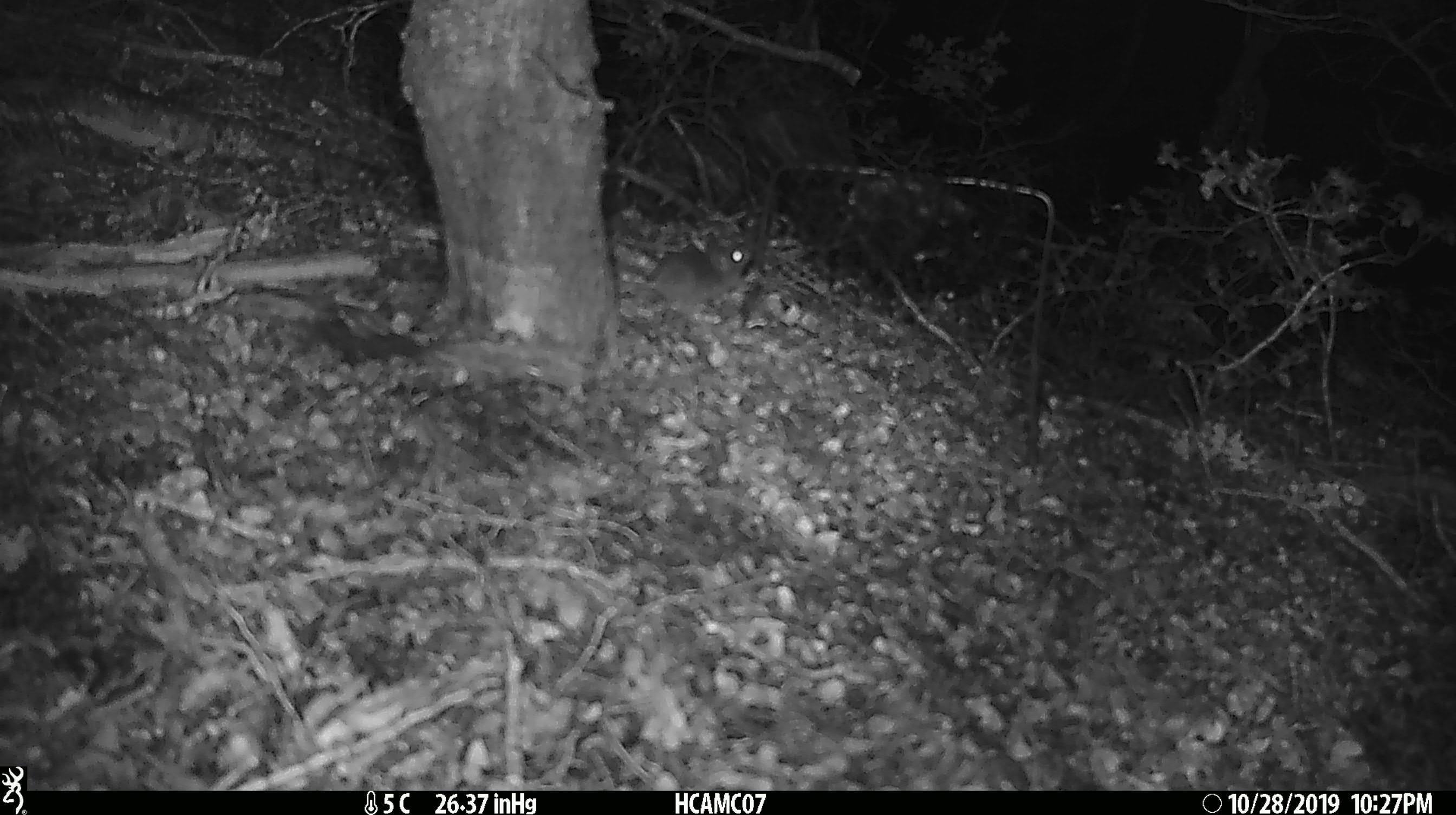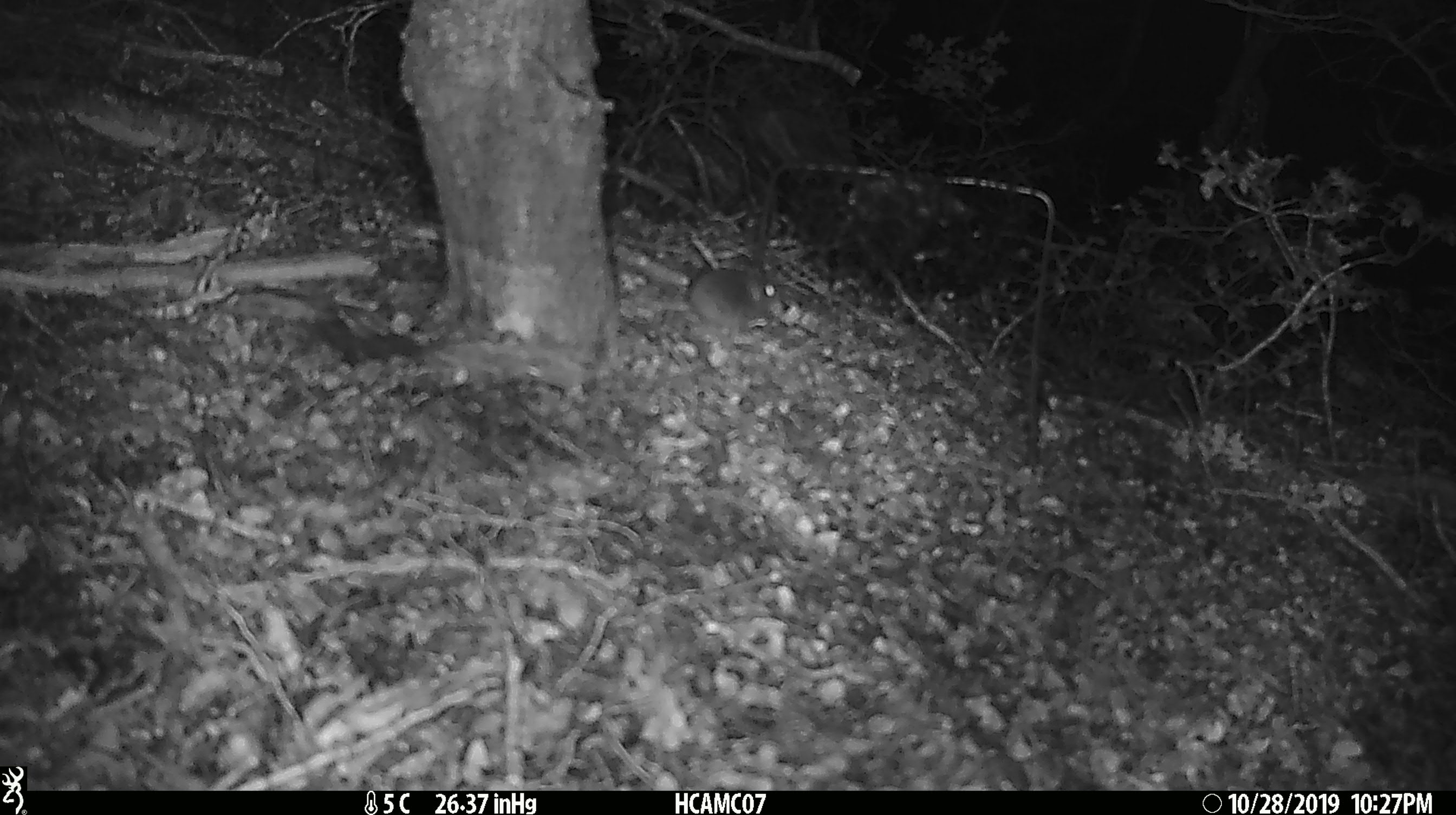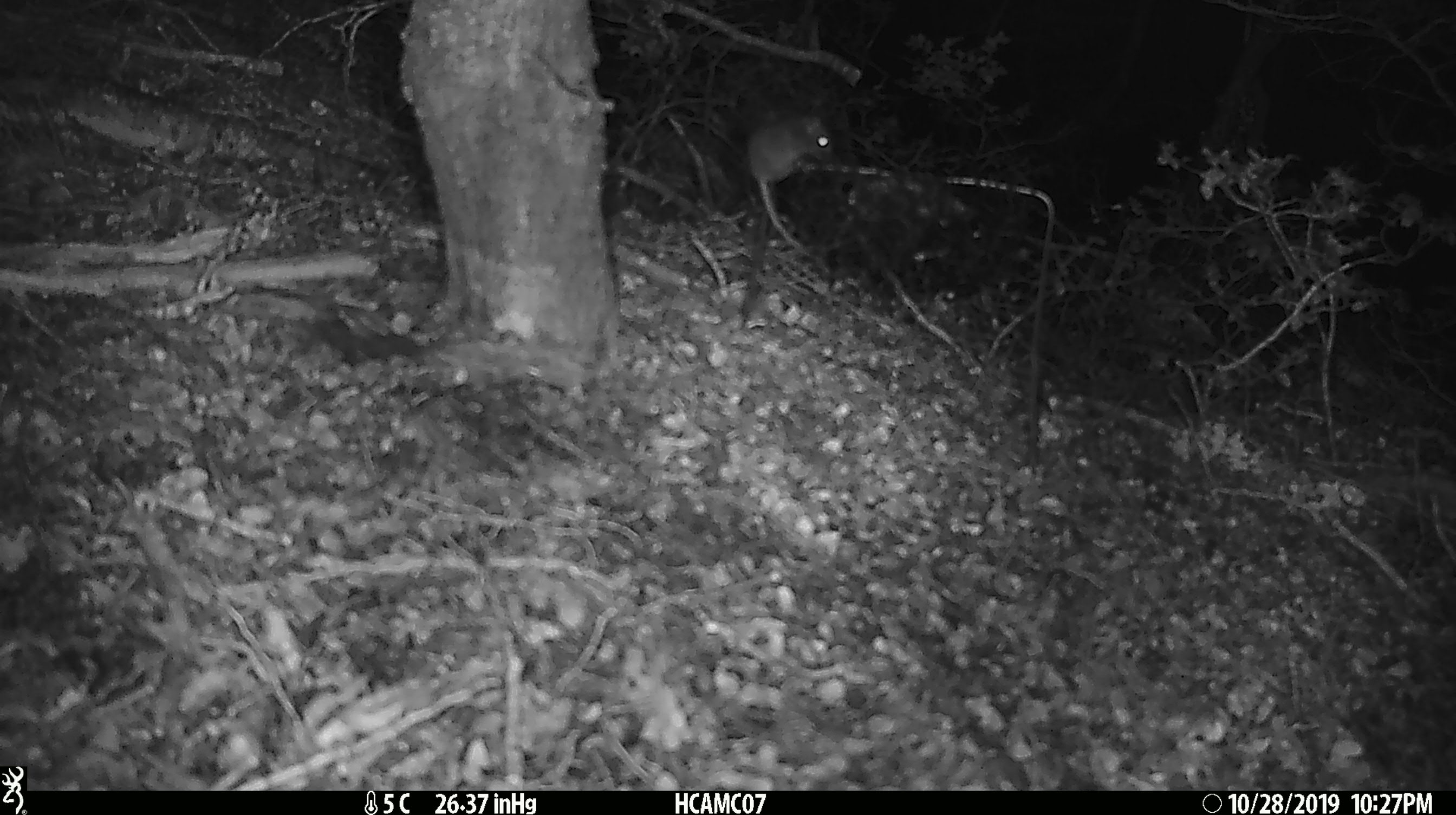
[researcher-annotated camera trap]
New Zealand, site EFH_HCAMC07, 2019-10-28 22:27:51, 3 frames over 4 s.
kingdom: Animalia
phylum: Chordata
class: Mammalia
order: Rodentia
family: Muridae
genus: Mus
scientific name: Mus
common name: mouse